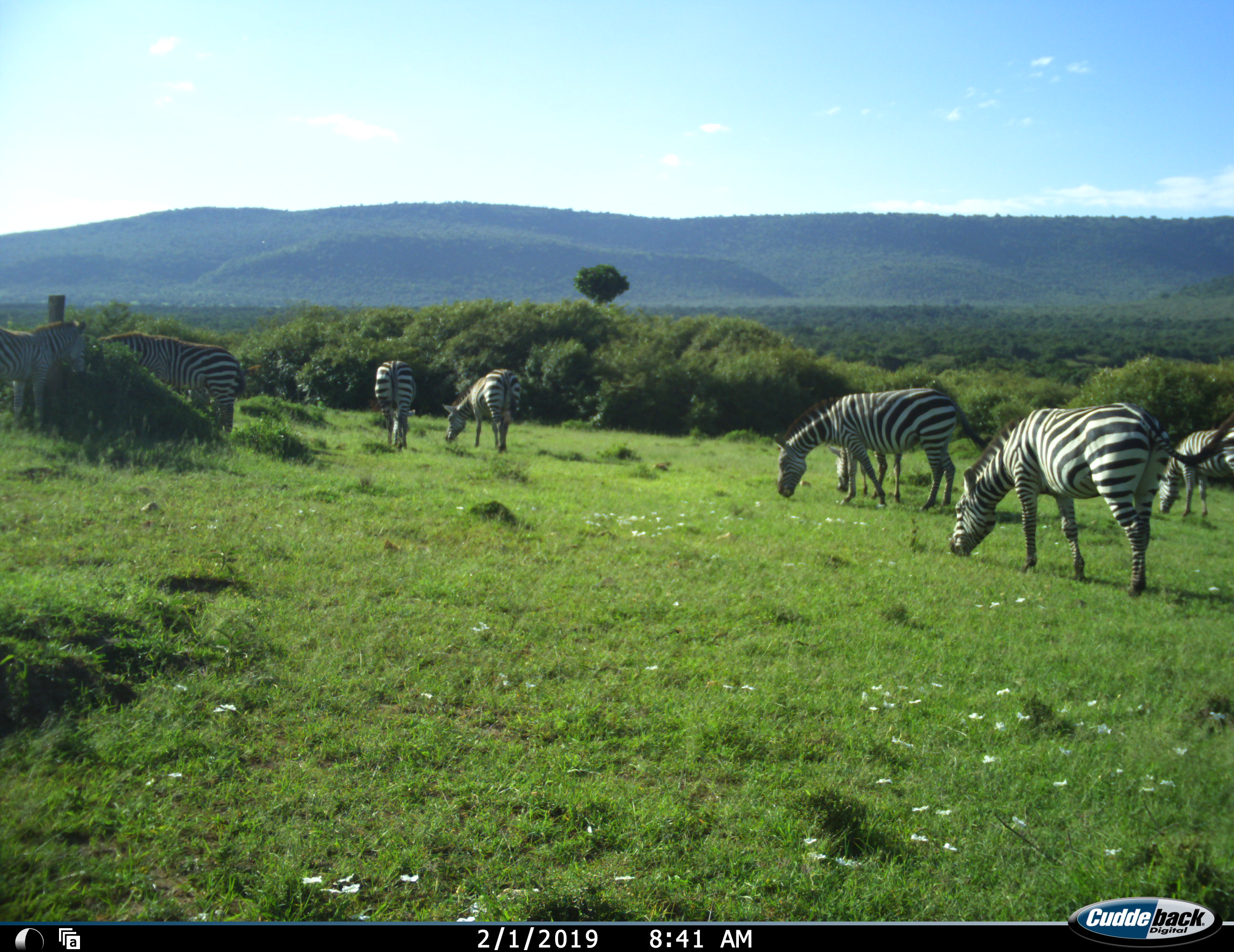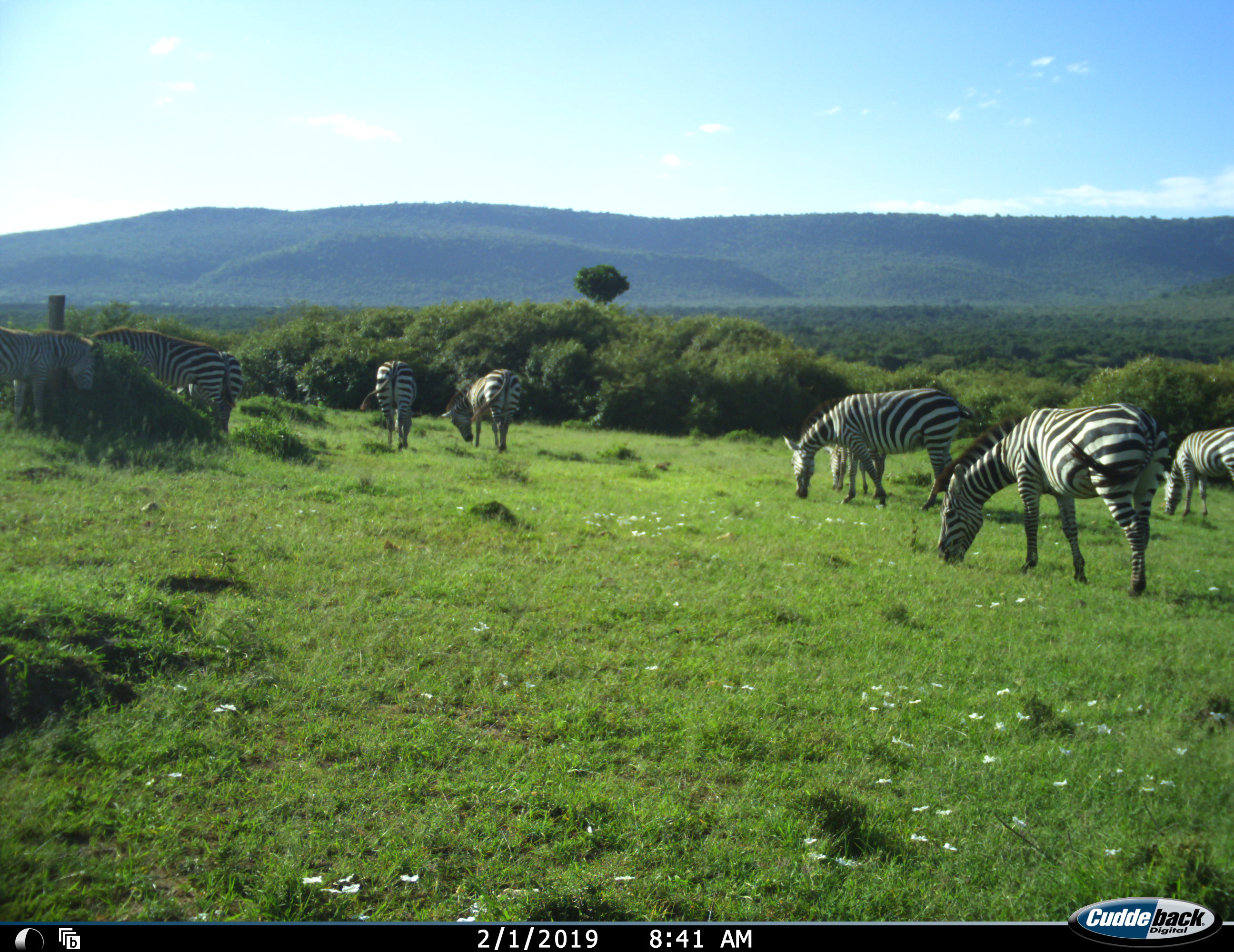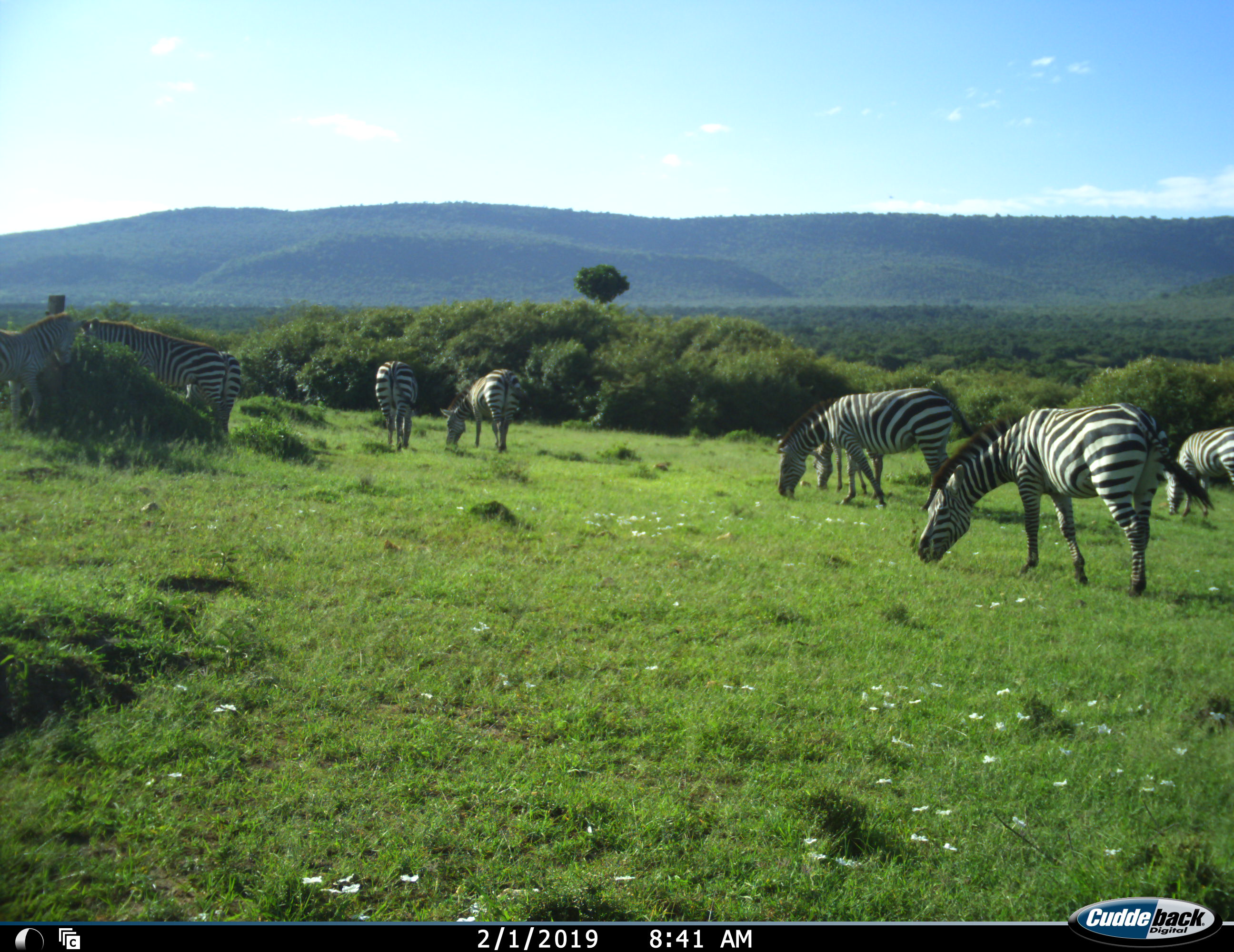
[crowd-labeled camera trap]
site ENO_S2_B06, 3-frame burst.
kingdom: Animalia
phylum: Chordata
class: Mammalia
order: Perissodactyla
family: Equidae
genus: Equus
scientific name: Equus quagga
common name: plains zebra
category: zebraplains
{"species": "zebraplains (plains zebra) (Equus quagga)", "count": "8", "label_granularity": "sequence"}